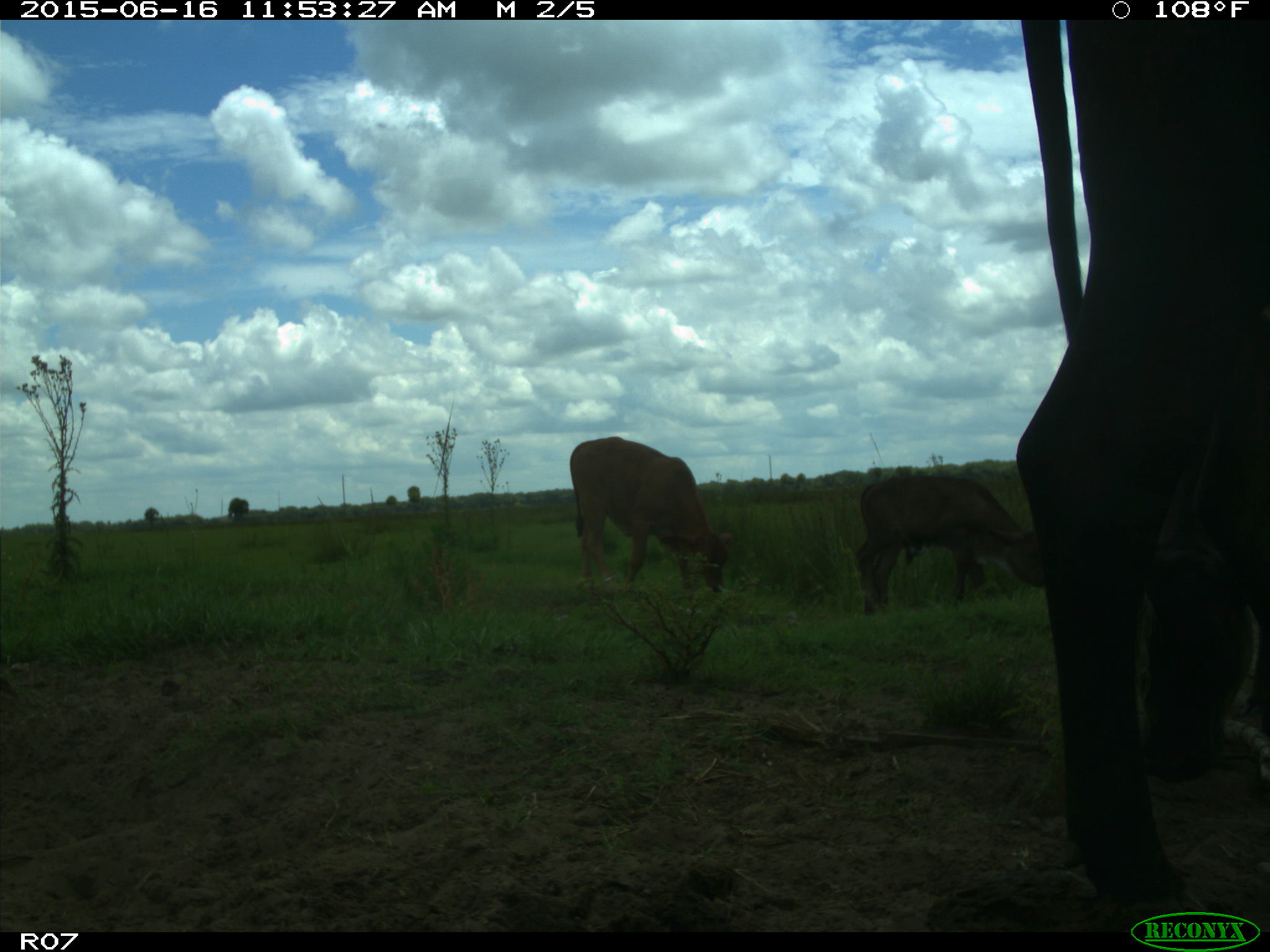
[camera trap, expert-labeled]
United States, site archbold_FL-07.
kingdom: Animalia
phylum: Chordata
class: Mammalia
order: Artiodactyla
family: Bovidae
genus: Bos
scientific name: Bos taurus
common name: domestic cow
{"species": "Bos taurus (domestic cow)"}